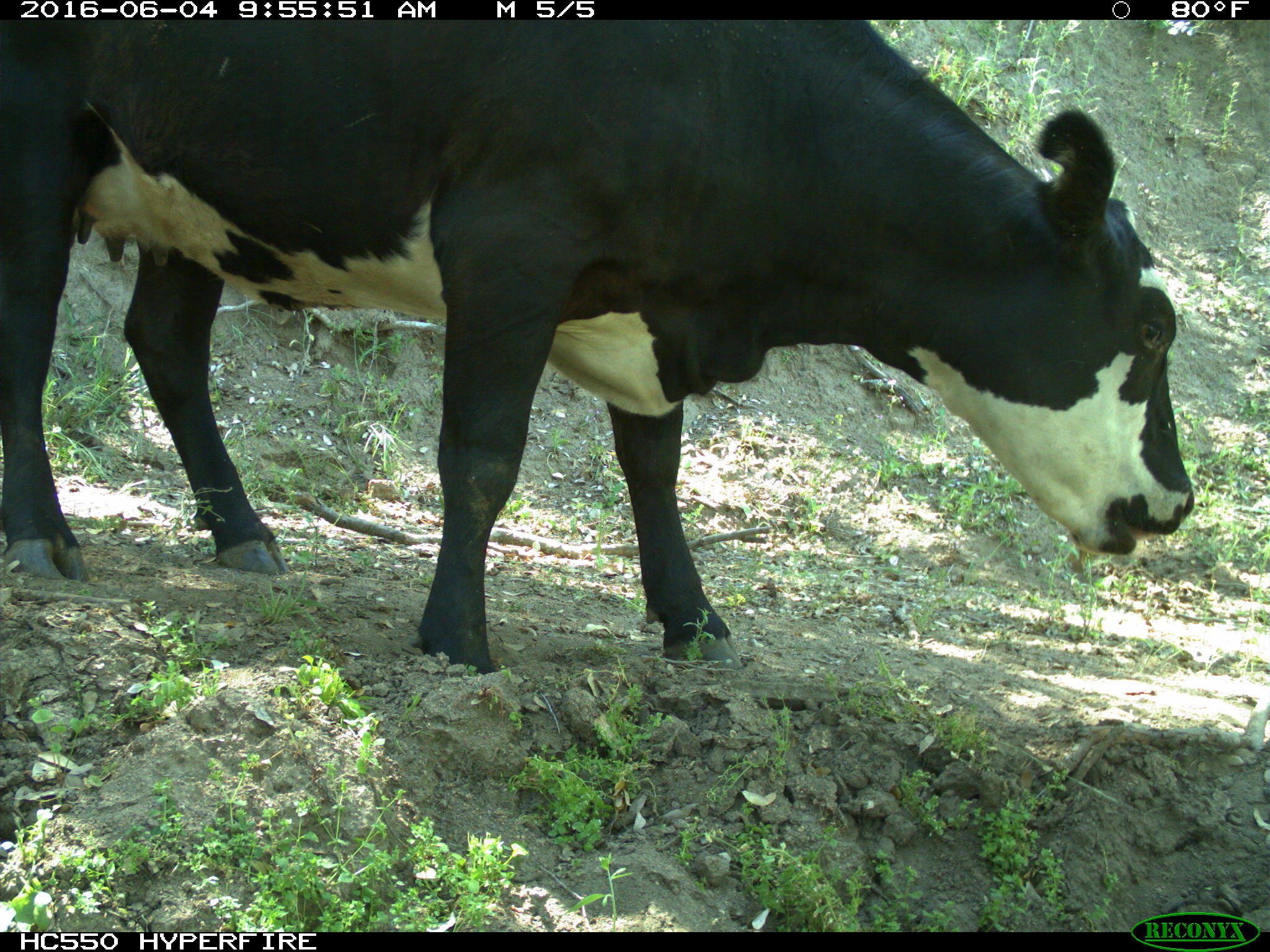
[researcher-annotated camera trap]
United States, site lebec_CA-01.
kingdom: Animalia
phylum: Chordata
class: Mammalia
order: Artiodactyla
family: Bovidae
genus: Bos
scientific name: Bos taurus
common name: domestic cow